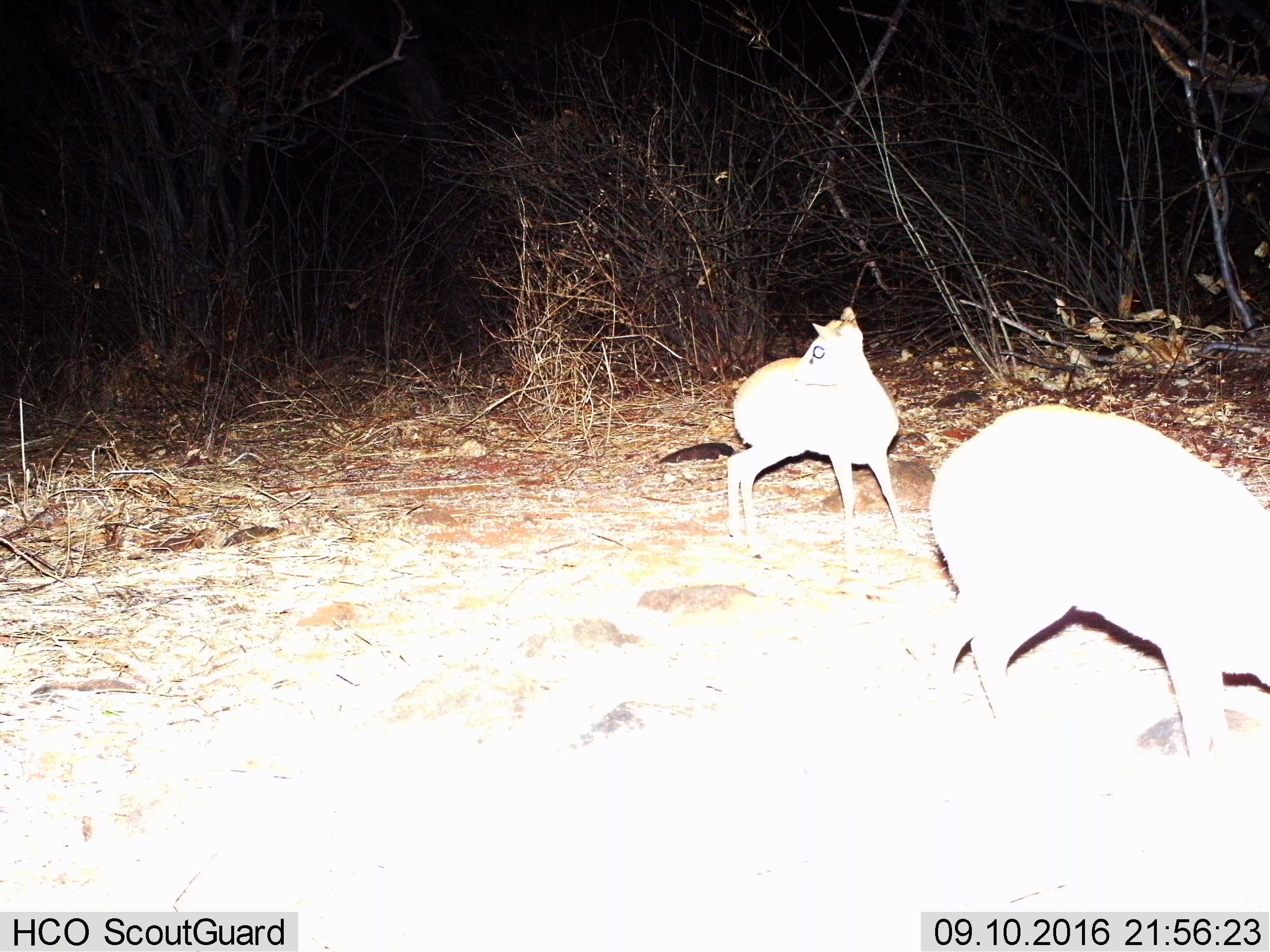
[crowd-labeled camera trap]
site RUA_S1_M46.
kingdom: Animalia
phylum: Chordata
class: Mammalia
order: Artiodactyla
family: Bovidae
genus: Madoqua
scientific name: Madoqua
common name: dik-dik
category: dikdik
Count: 2.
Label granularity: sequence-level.